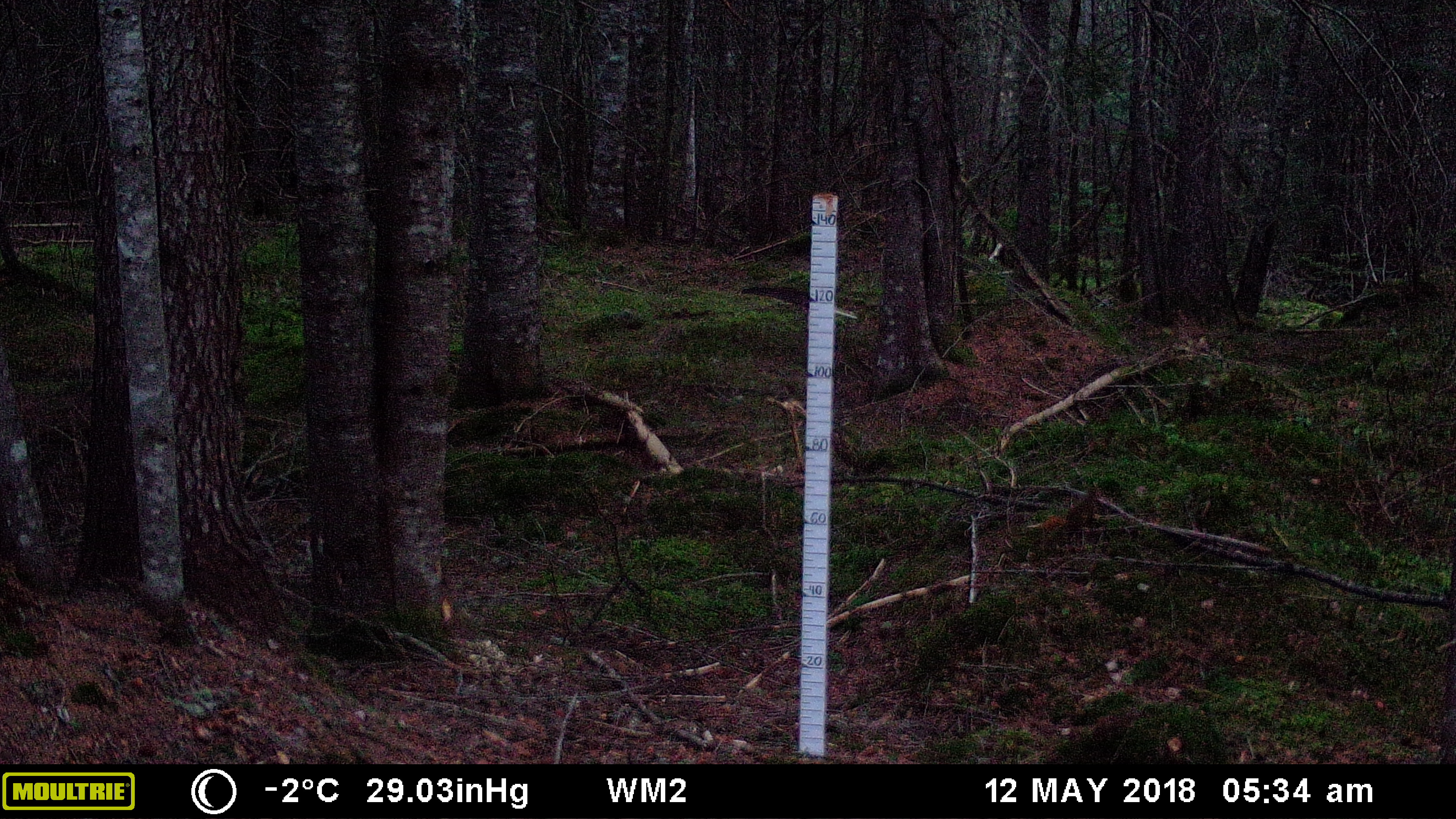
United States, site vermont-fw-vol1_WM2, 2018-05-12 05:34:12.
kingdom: Animalia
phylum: Chordata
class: Mammalia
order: Rodentia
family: Sciuridae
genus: Tamiasciurus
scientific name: Tamiasciurus hudsonicus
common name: red squirrel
Red squirrel (Tamiasciurus hudsonicus).